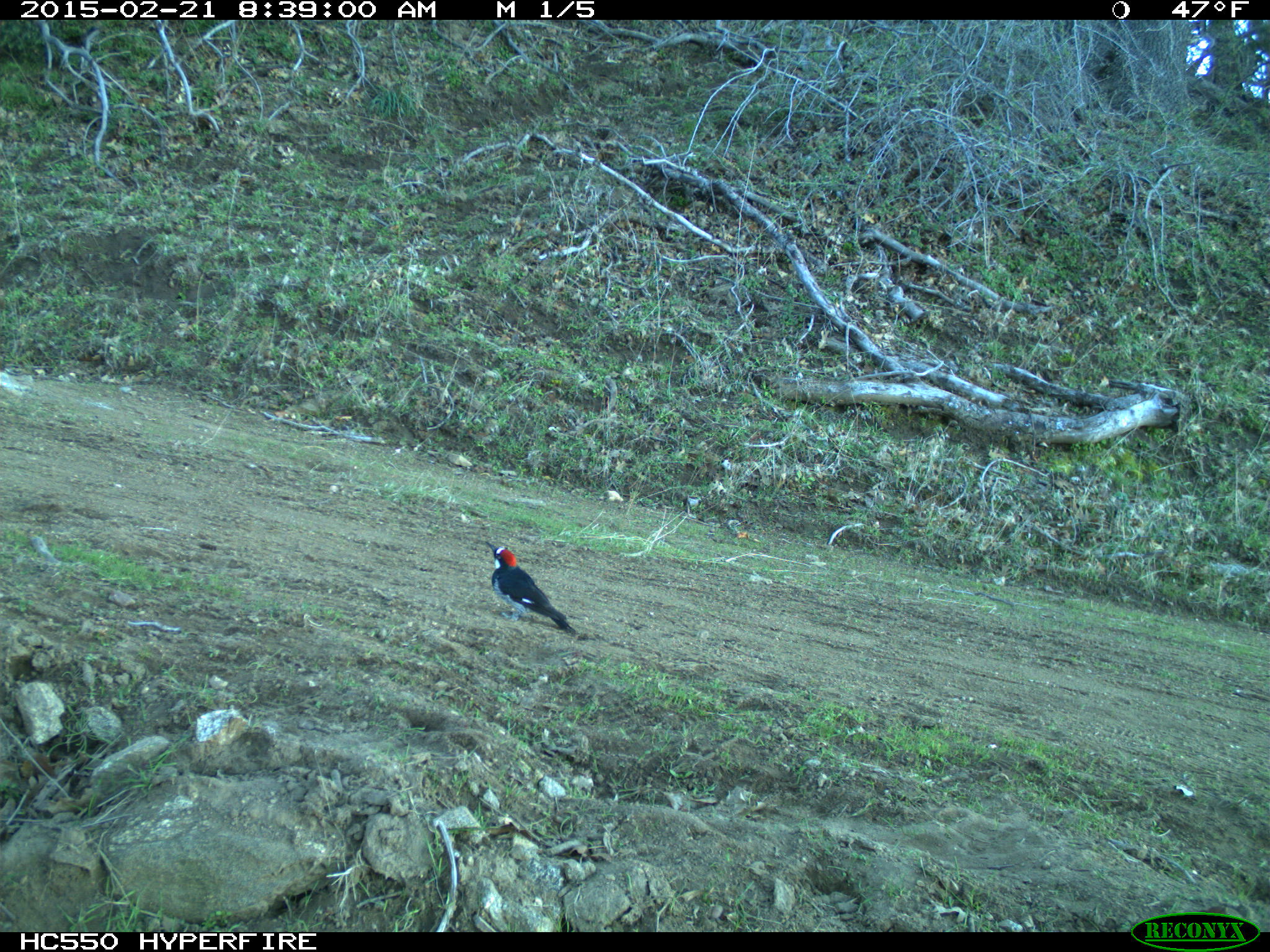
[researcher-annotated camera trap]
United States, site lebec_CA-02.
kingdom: Animalia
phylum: Chordata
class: Aves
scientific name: Aves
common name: birds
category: unidentified bird